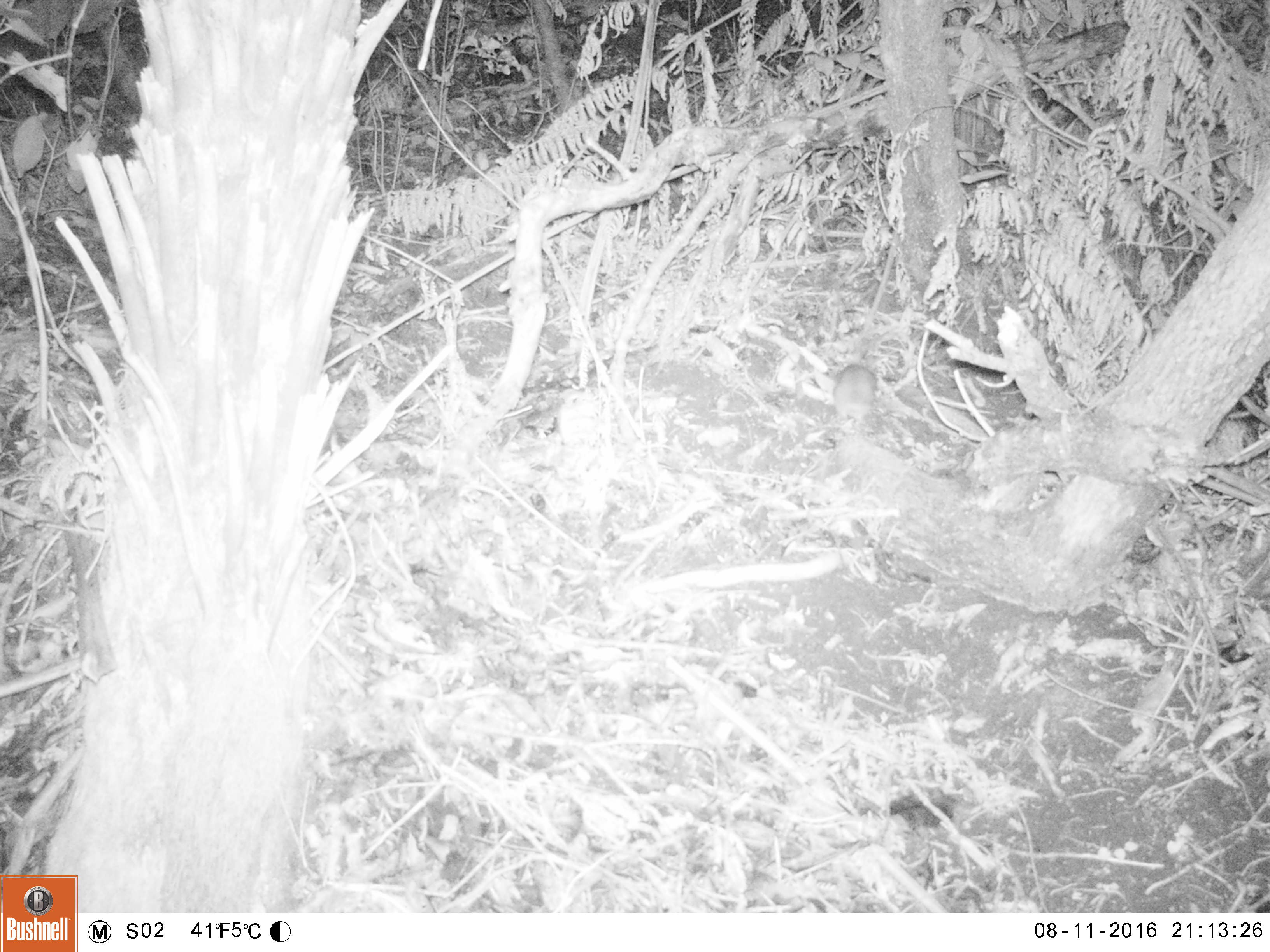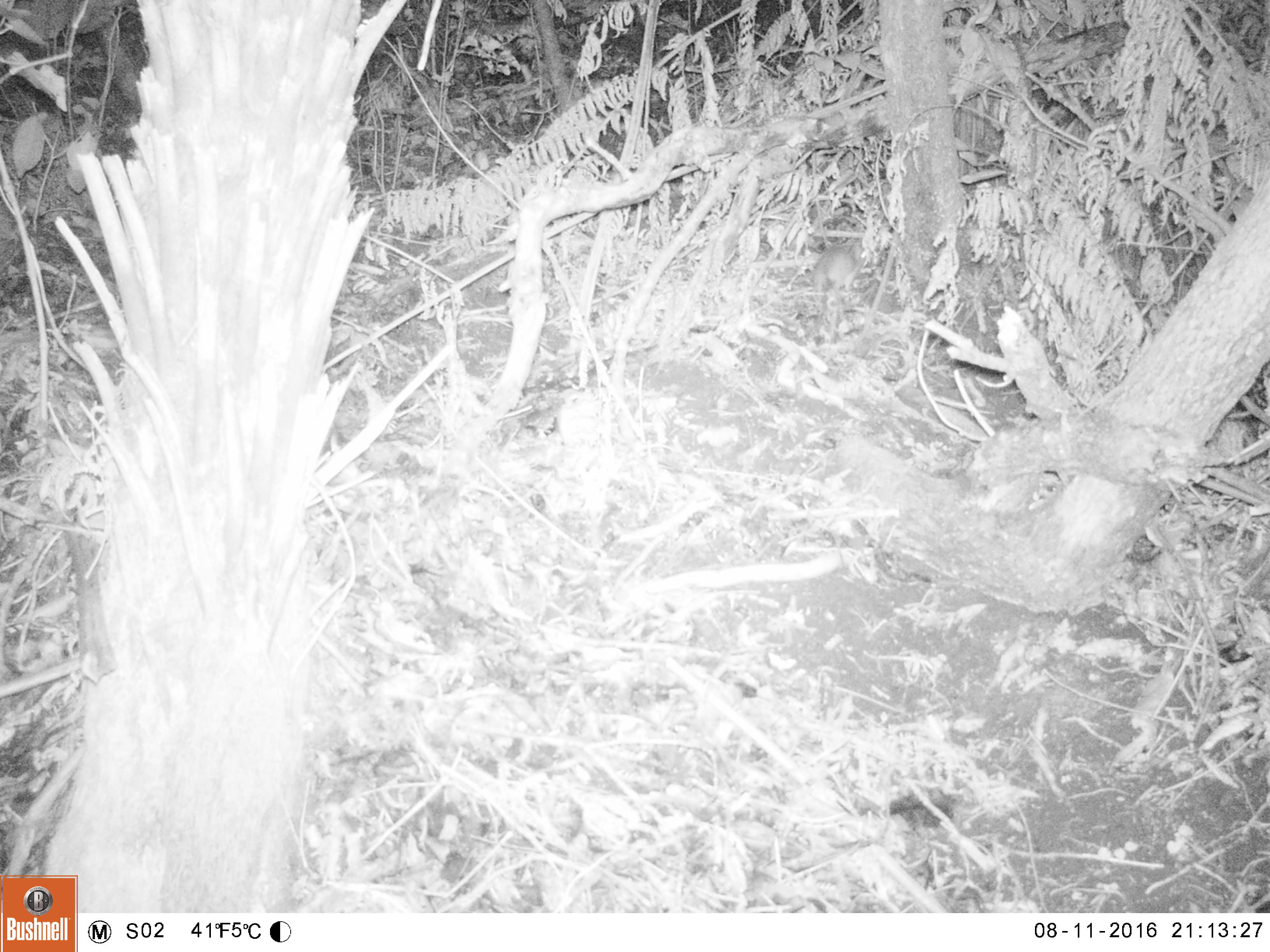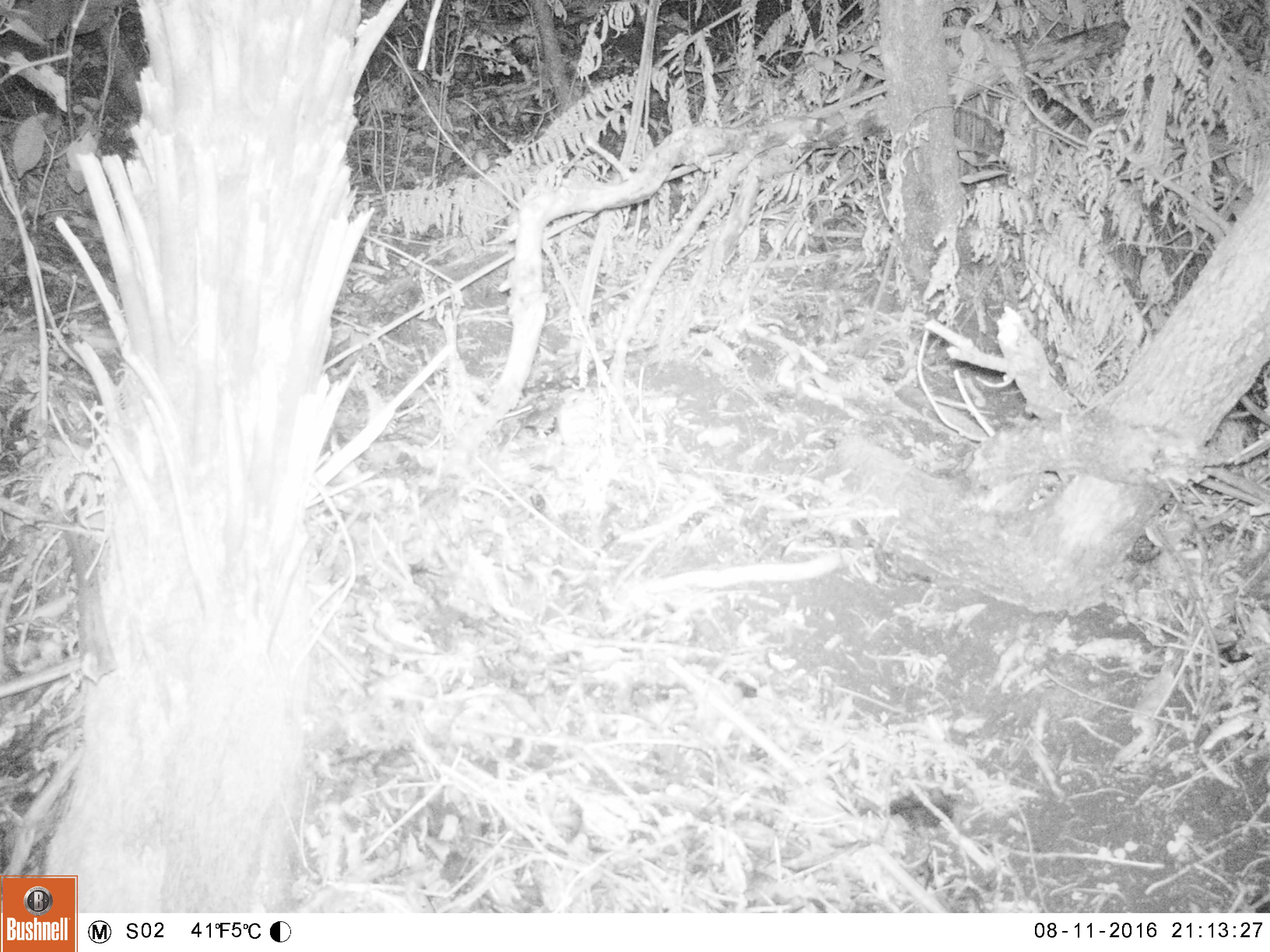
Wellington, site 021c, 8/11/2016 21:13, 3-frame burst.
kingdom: Animalia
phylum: Chordata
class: Mammalia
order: Rodentia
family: Muridae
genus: Rattus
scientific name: Rattus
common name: rat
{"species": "rat (Rattus)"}